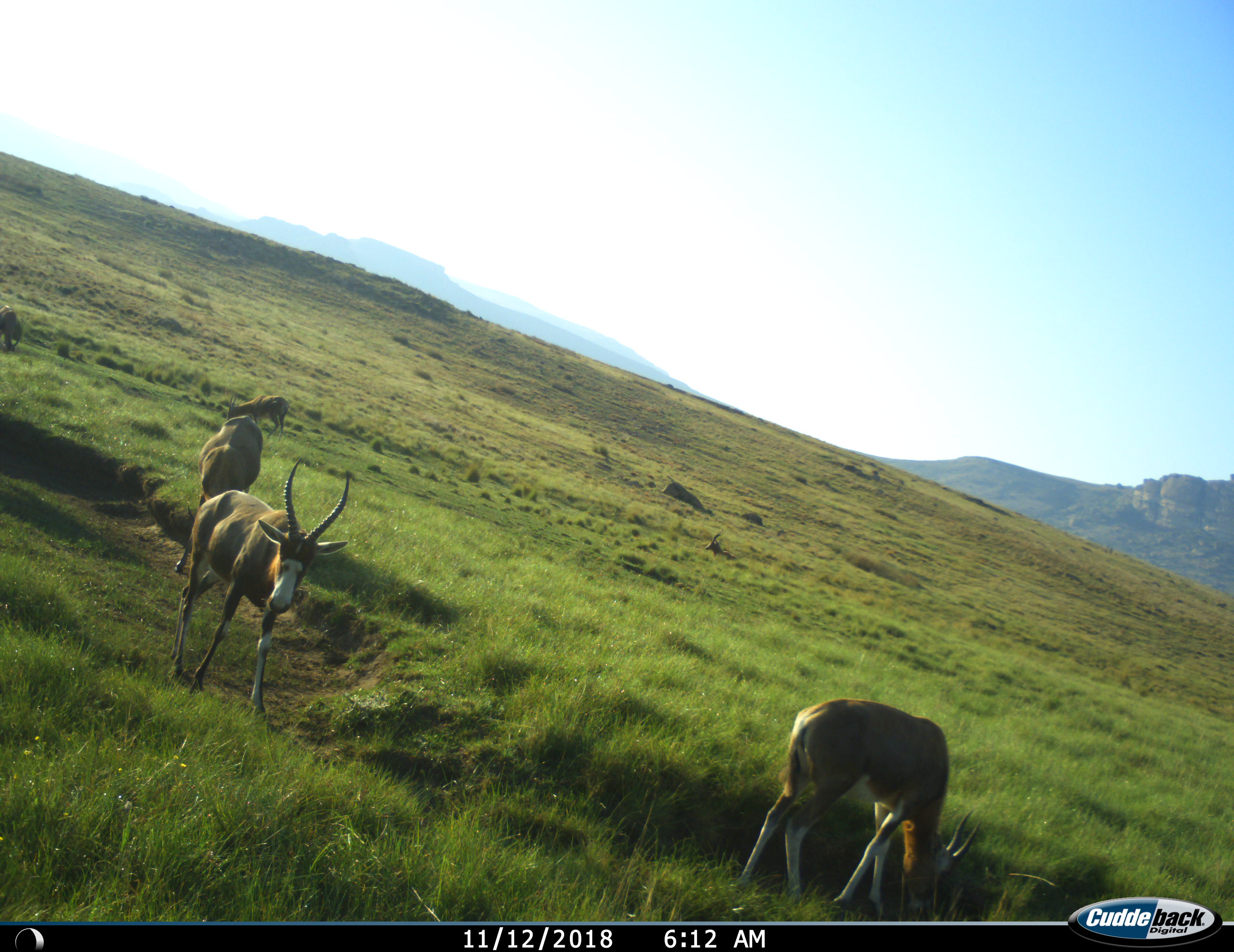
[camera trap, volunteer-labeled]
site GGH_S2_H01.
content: unidentified animal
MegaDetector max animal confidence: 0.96